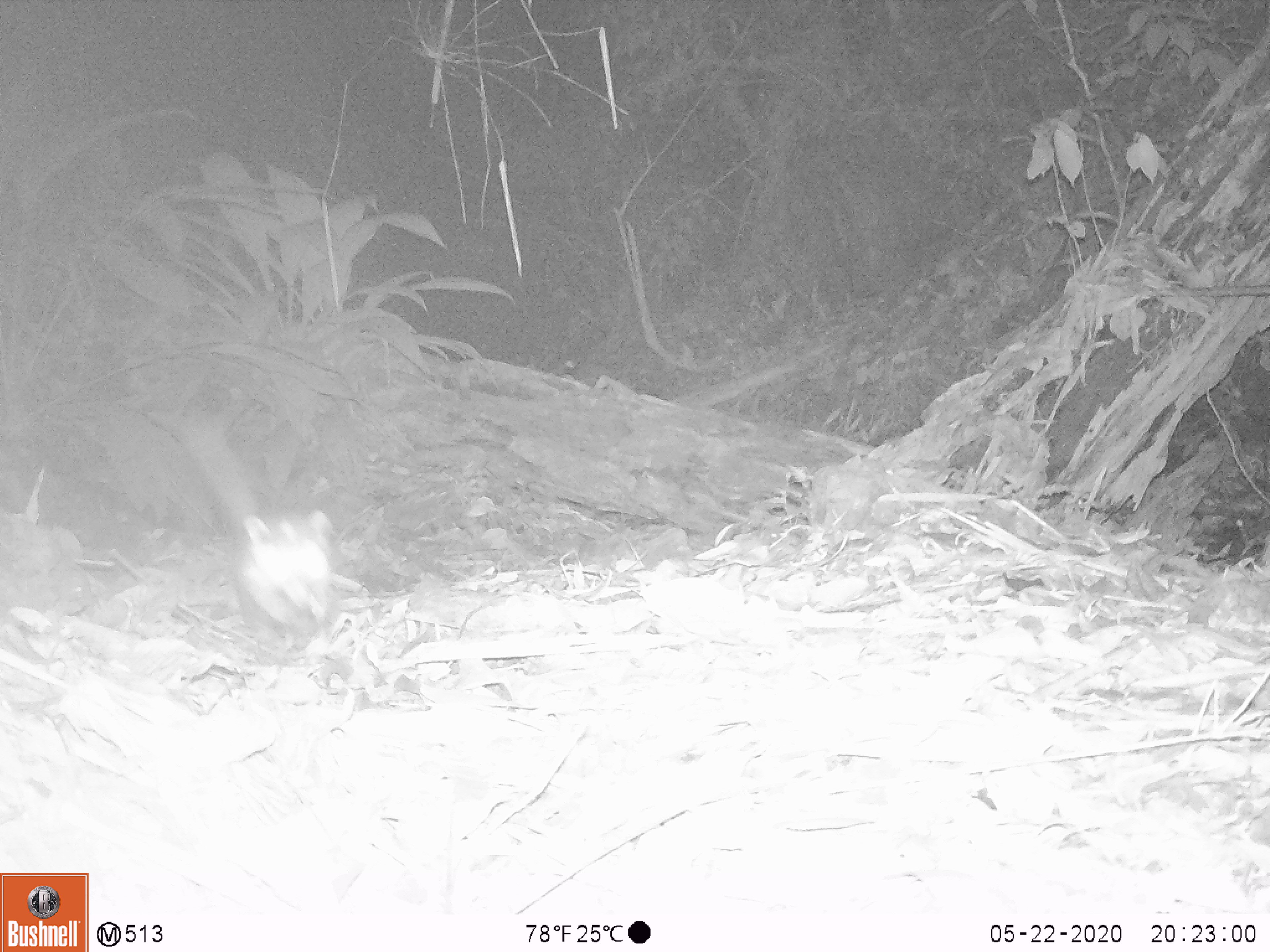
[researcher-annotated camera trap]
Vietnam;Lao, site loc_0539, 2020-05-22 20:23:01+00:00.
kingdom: Animalia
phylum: Chordata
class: Mammalia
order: Carnivora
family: Mustelidae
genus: Melogale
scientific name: Melogale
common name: ferret badger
Ferret badger (Melogale). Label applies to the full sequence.